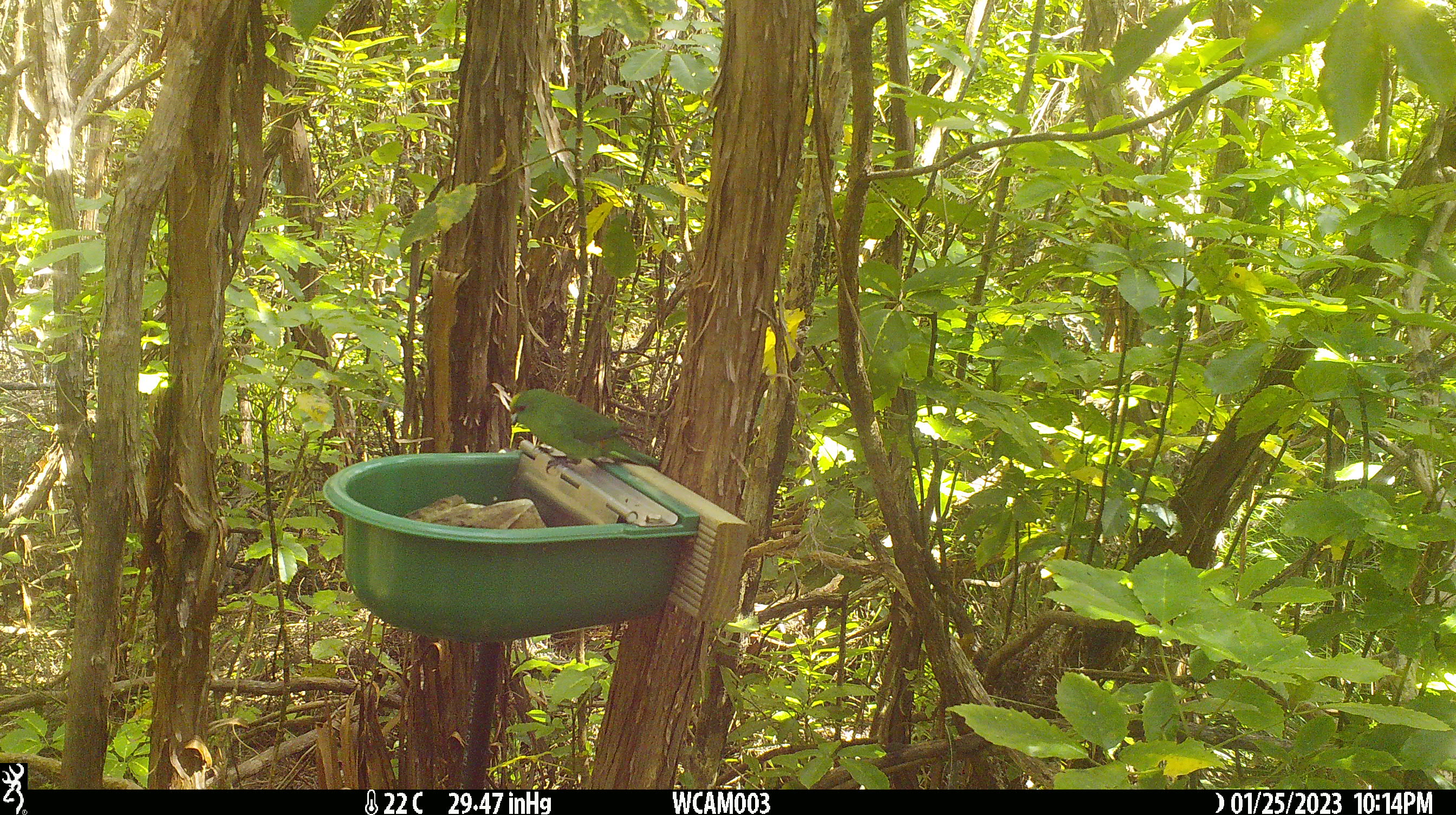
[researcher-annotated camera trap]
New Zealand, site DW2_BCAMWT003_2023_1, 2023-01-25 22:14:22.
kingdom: Animalia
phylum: Chordata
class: Aves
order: Psittaciformes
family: Psittaculidae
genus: Cyanoramphus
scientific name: Cyanoramphus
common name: parakeet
Parakeet (Cyanoramphus).